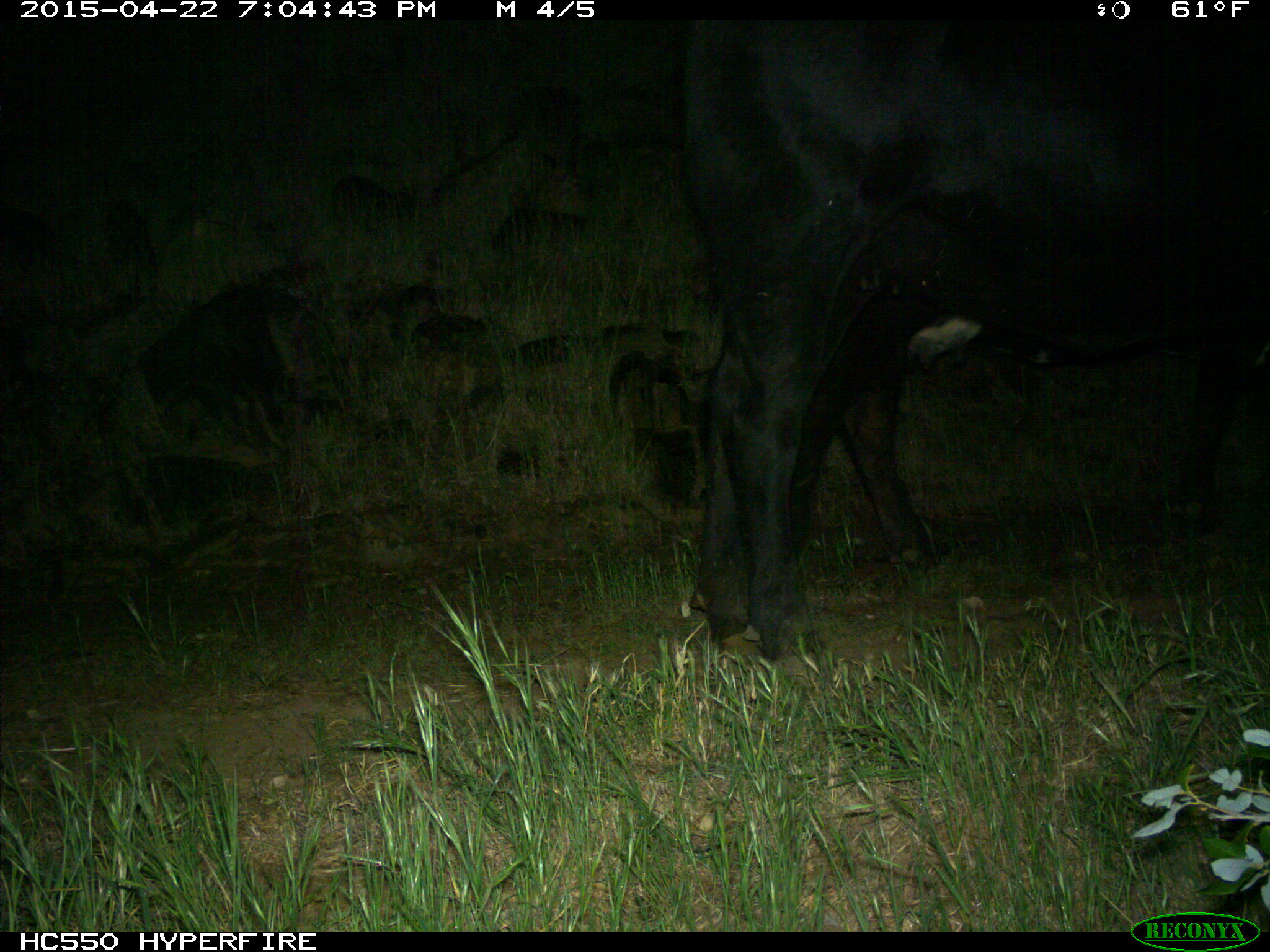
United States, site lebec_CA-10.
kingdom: Animalia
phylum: Chordata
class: Mammalia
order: Artiodactyla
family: Bovidae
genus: Bos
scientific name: Bos taurus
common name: domestic cow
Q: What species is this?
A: Bos taurus (domestic cow).